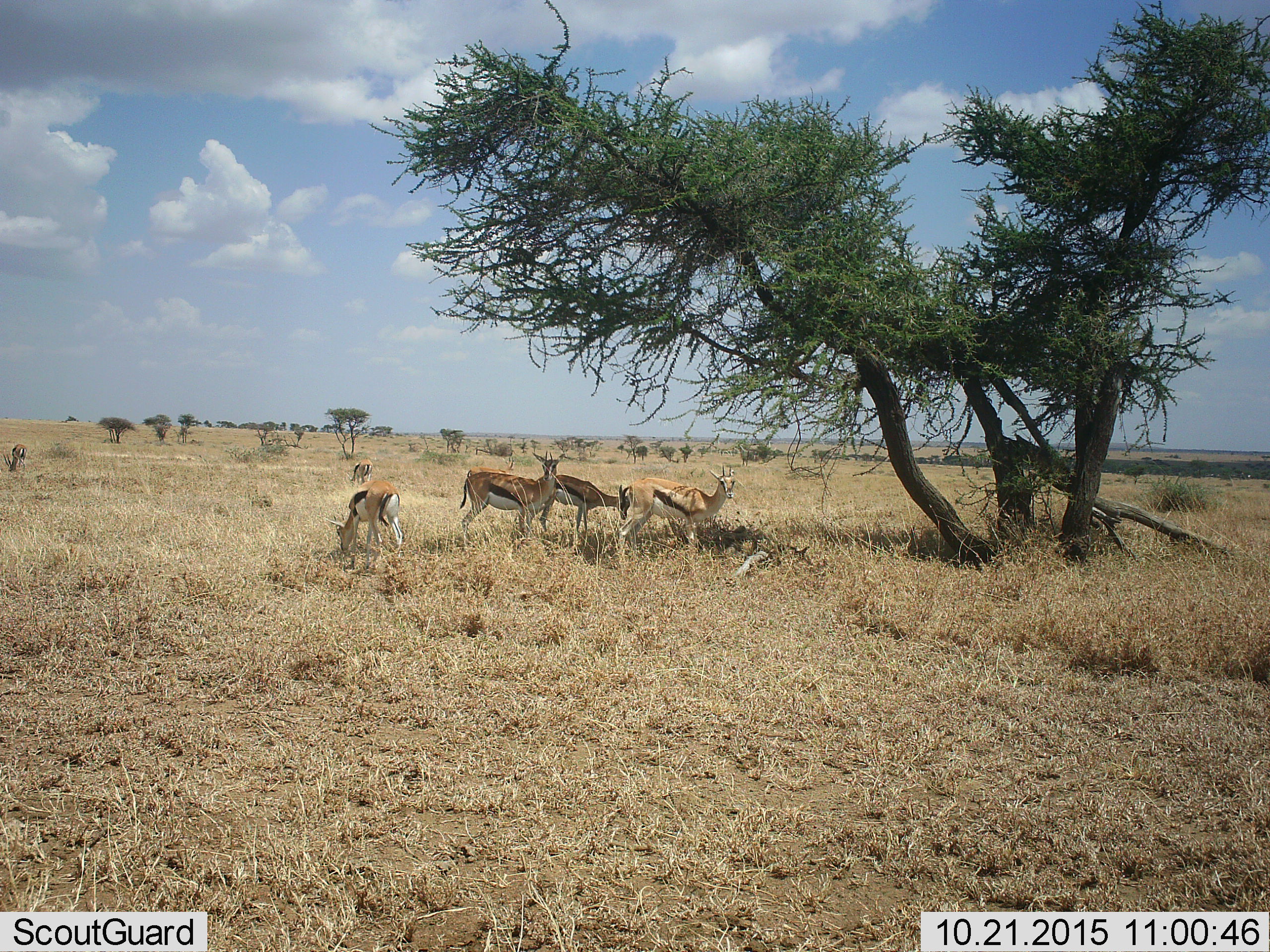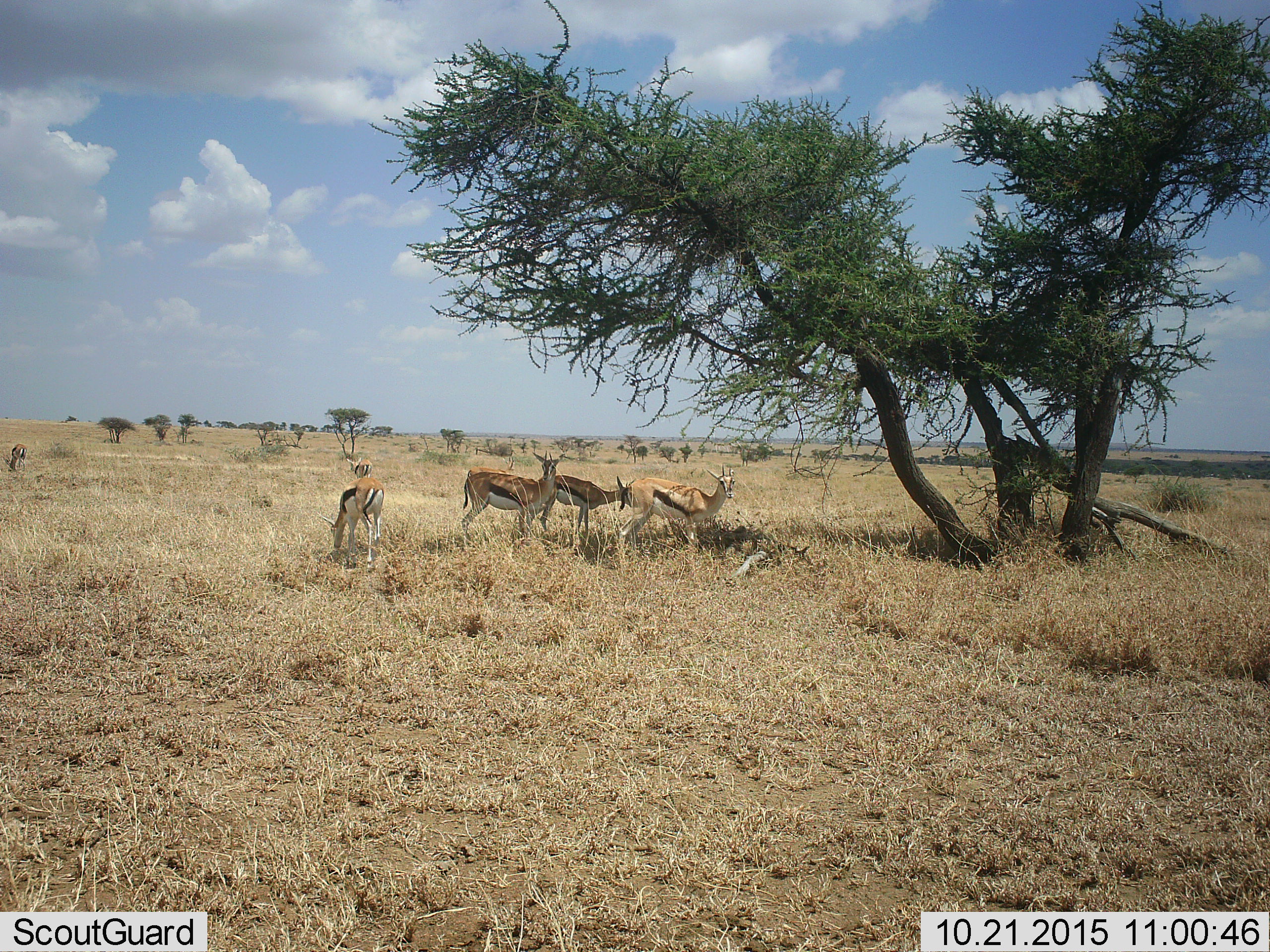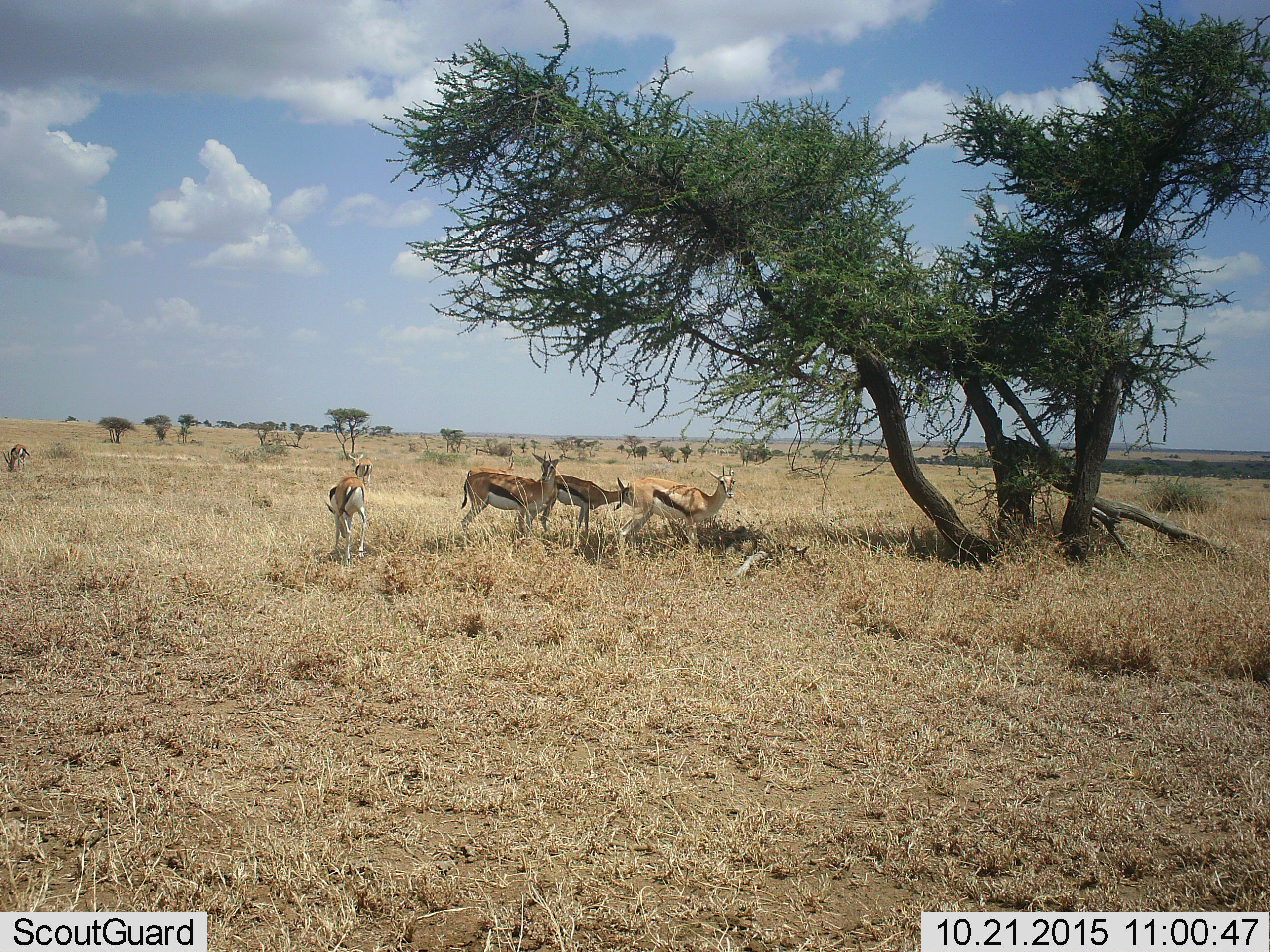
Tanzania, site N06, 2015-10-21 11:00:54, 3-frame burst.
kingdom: Animalia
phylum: Chordata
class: Mammalia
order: Artiodactyla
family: Bovidae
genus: Eudorcas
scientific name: Eudorcas thomsonii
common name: thomson's gazelle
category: gazellethomsons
Gazellethomsons (thomson's gazelle) (Eudorcas thomsonii), count 6. Behavior (volunteer vote fractions): standing 88%, resting 0%, moving 38%, interacting 0%. Young present (vote fraction): 12%. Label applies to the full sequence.